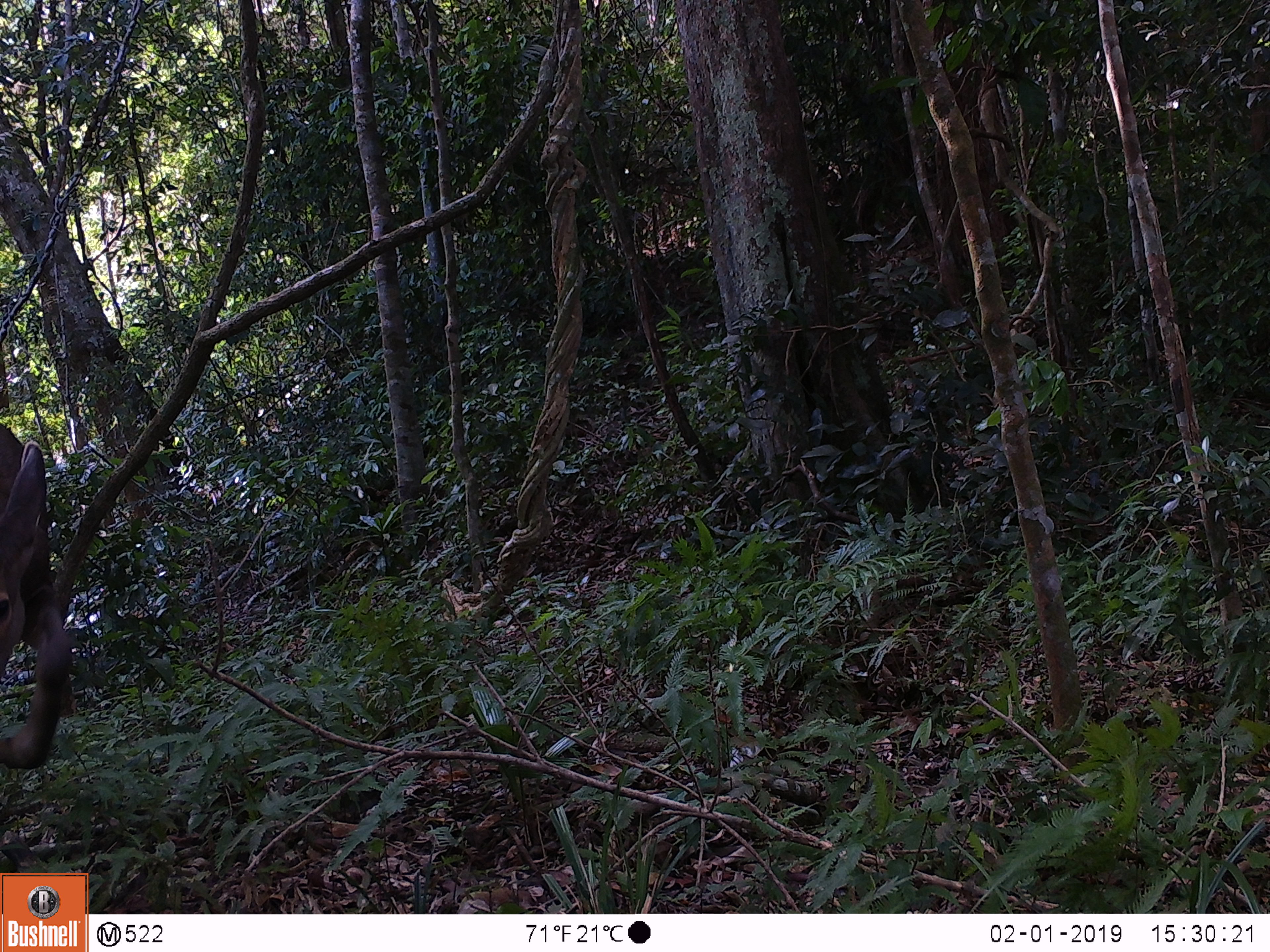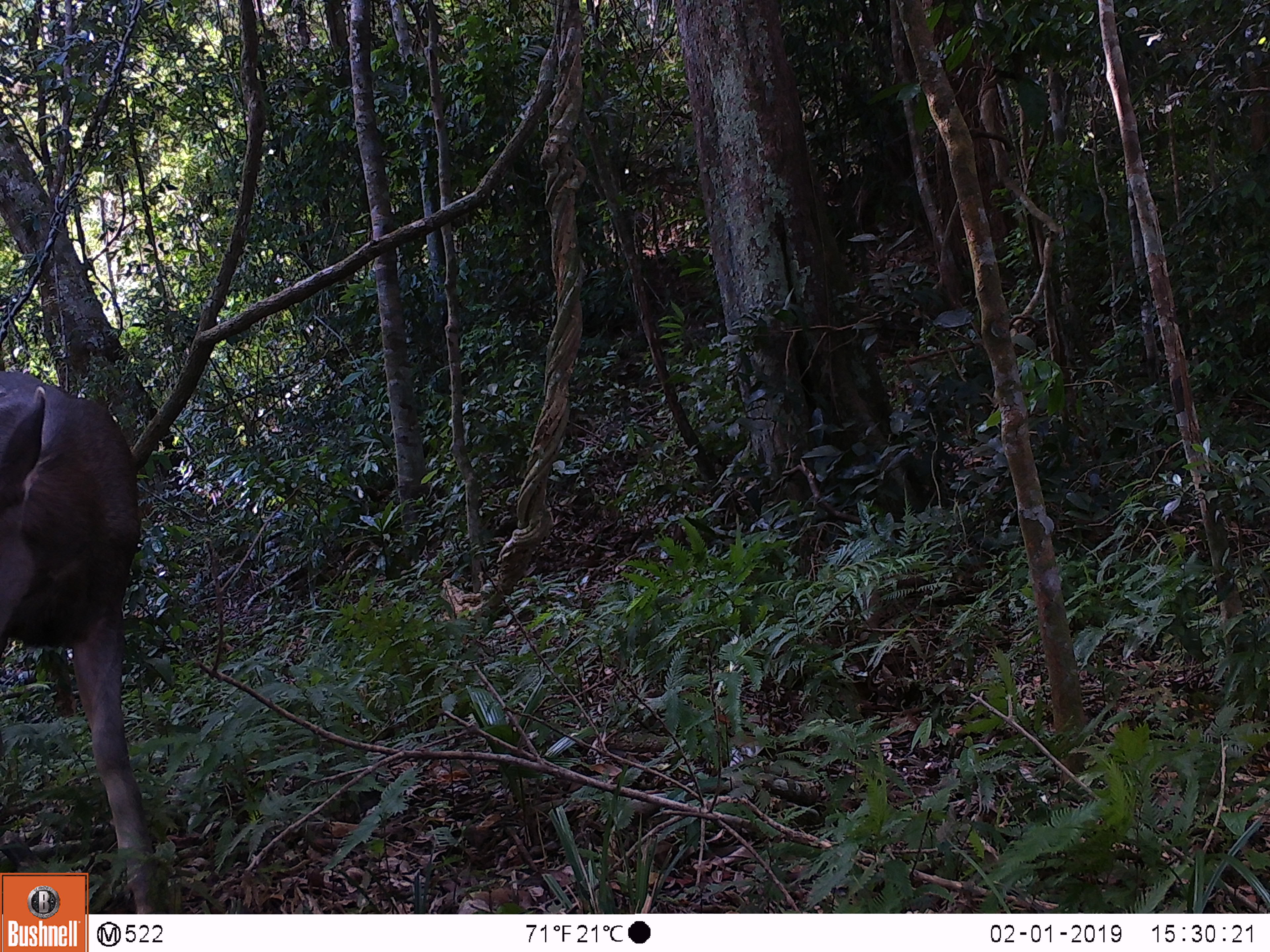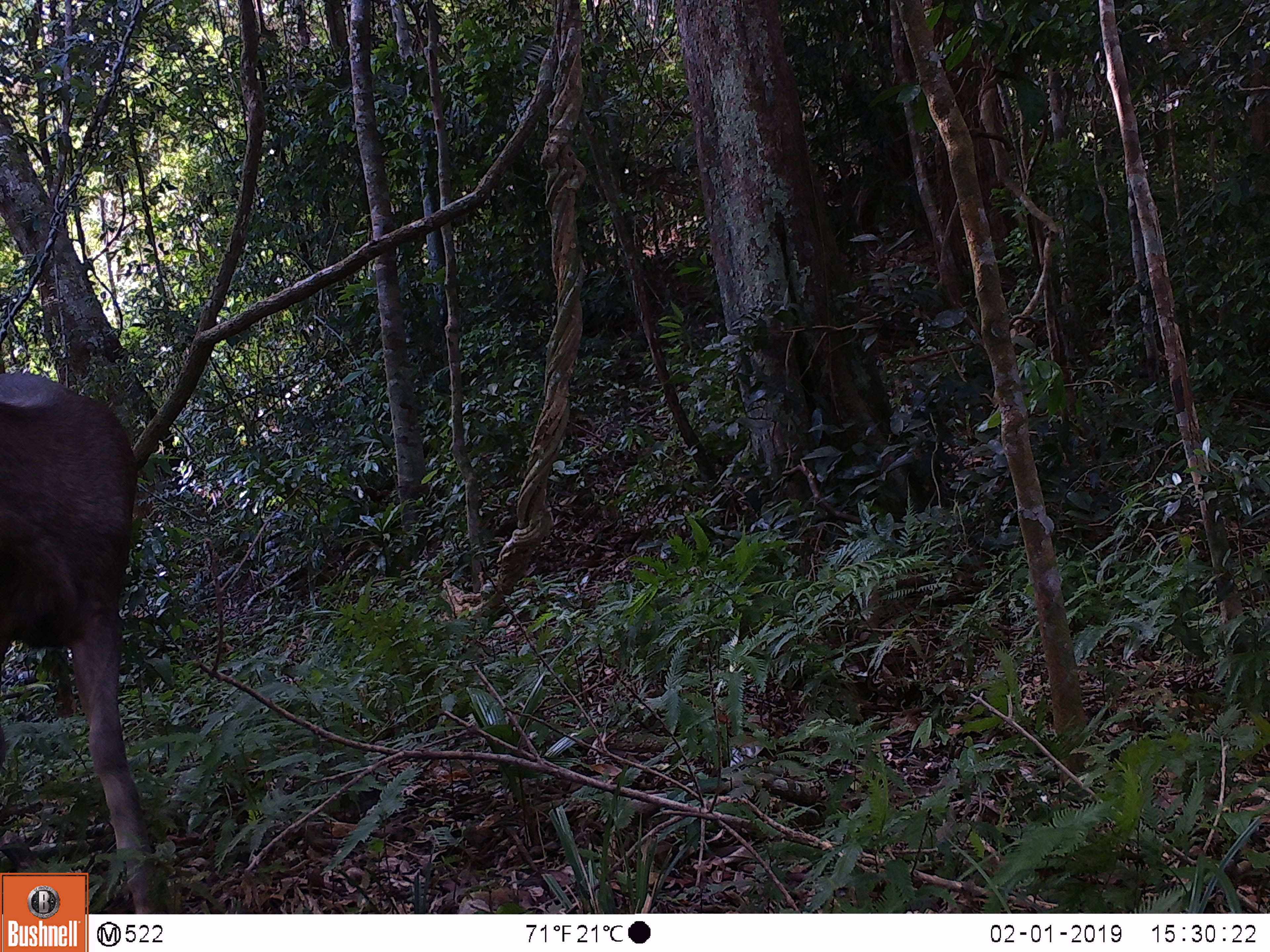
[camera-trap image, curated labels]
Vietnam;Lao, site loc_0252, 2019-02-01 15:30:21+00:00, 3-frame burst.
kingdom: Animalia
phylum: Chordata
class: Mammalia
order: Artiodactyla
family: Cervidae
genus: Rusa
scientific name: Rusa unicolor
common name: sambar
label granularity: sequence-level